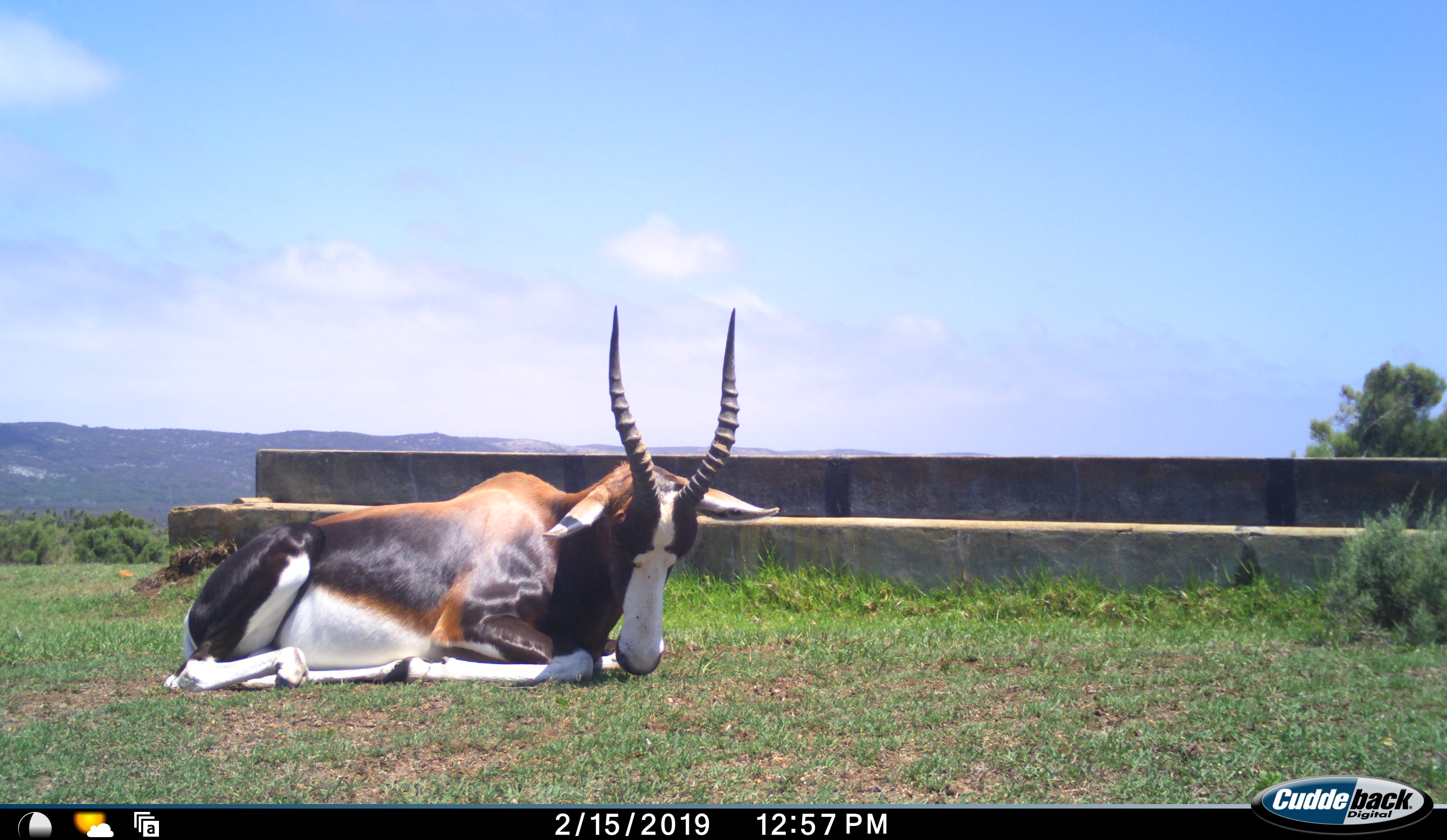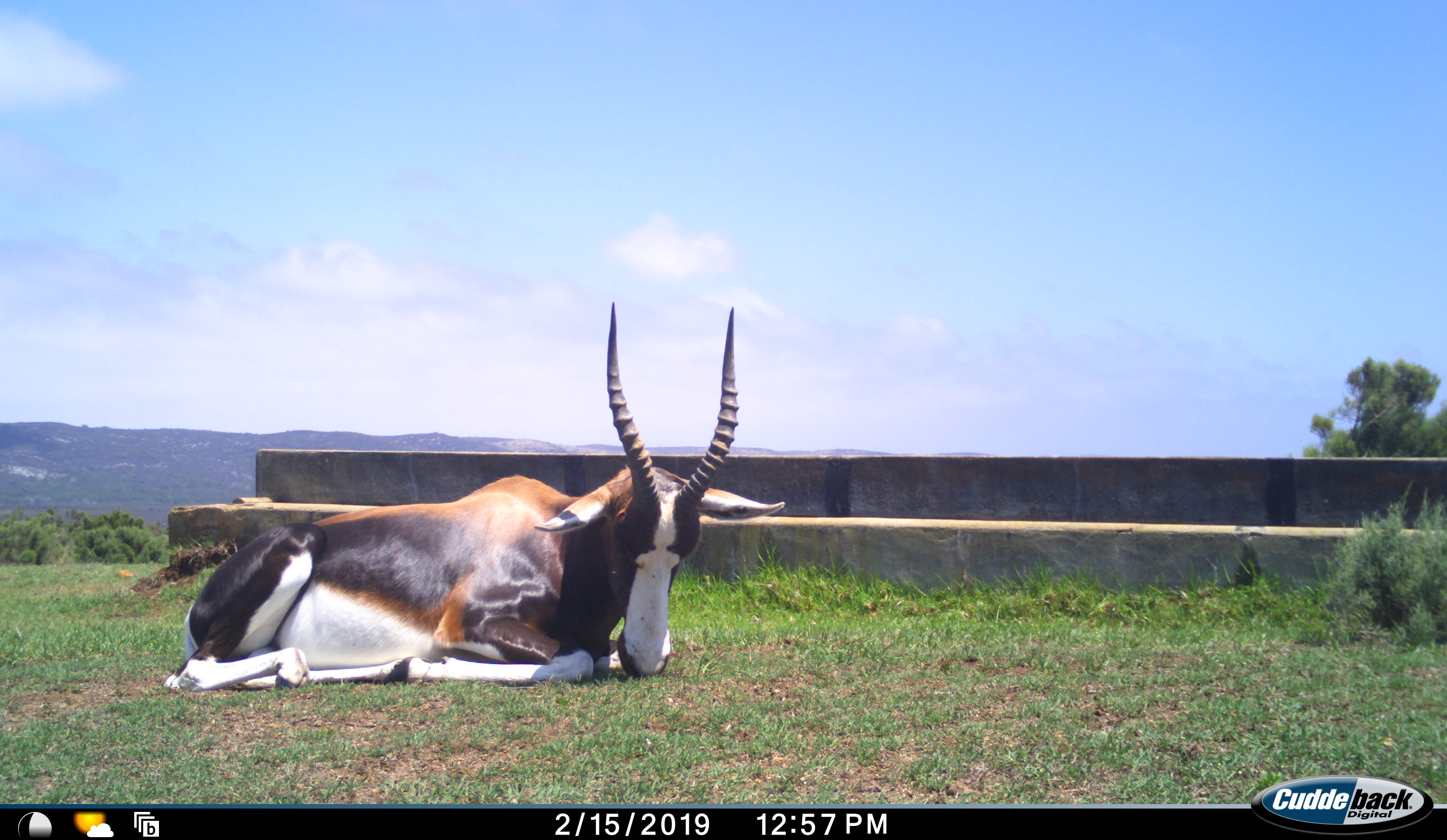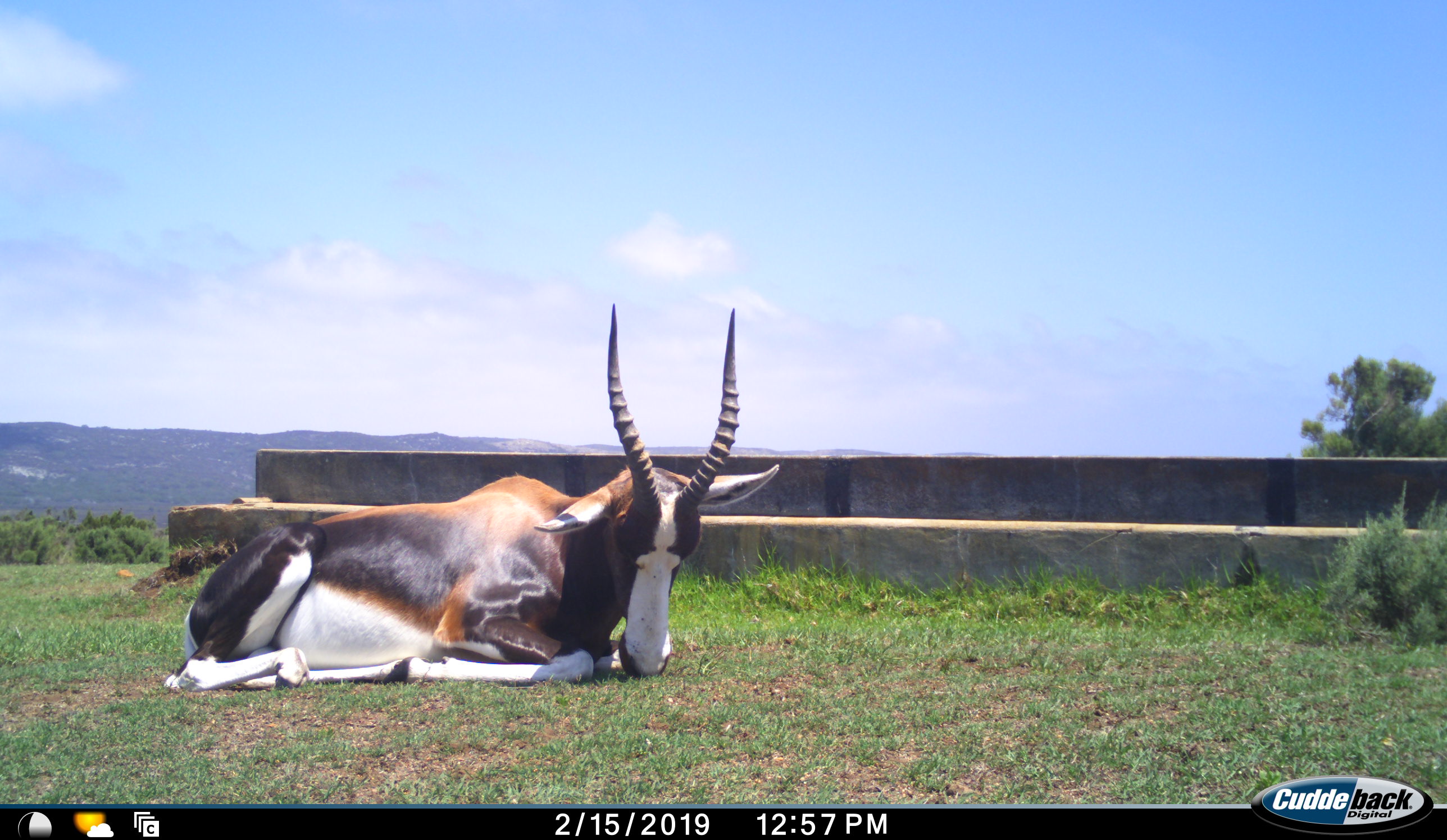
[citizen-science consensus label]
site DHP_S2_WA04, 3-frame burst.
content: unidentified animal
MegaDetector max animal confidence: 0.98